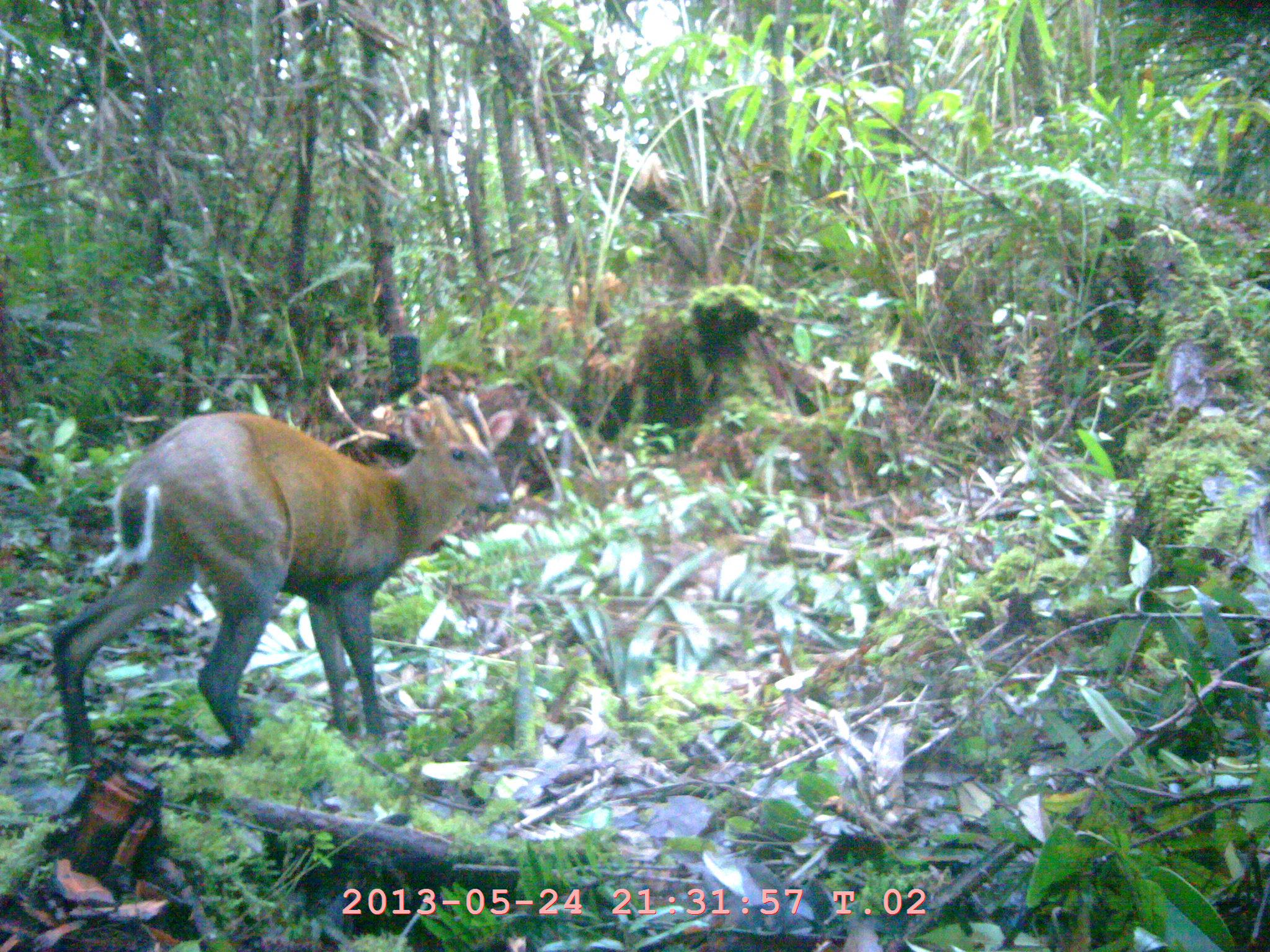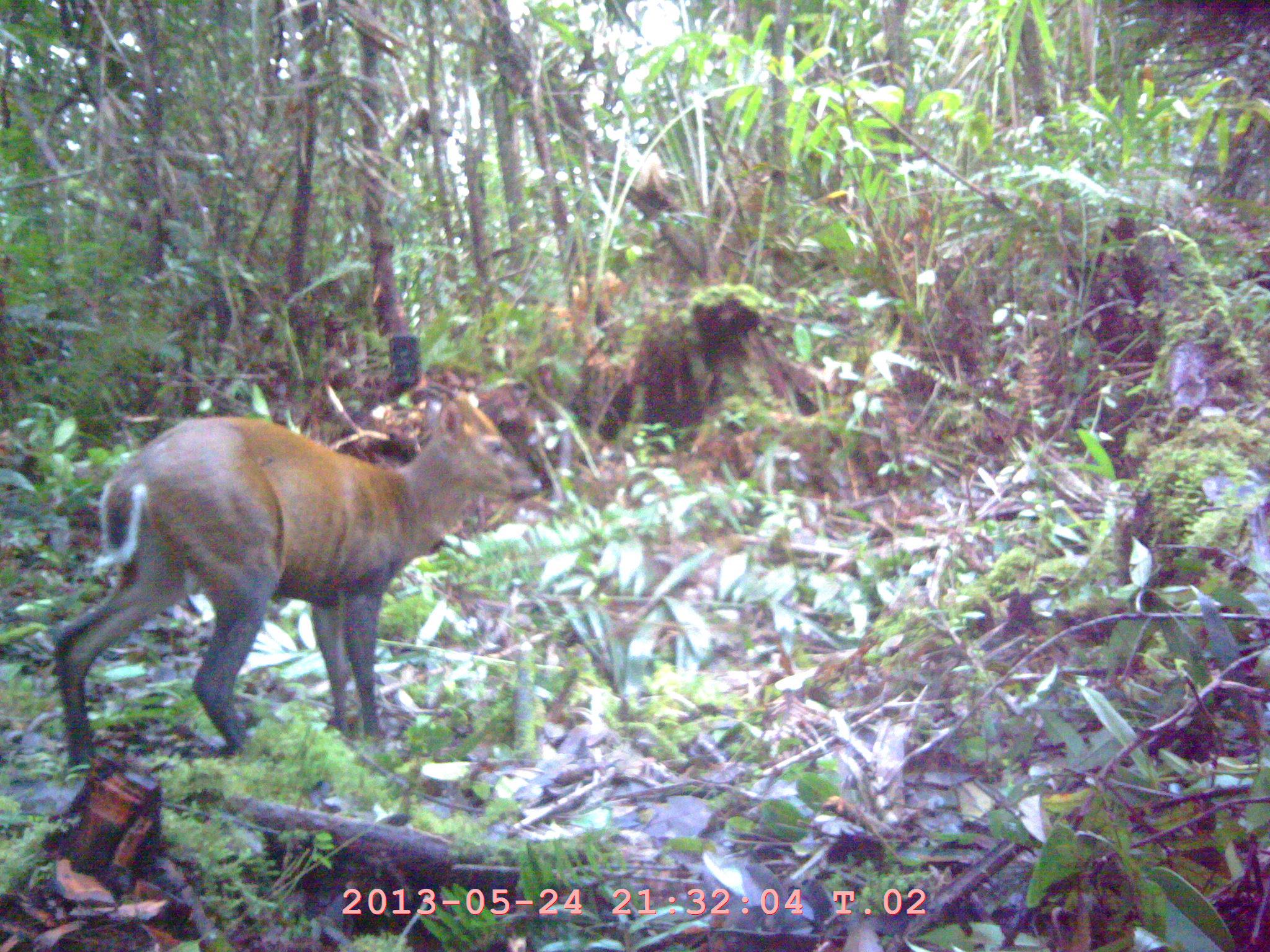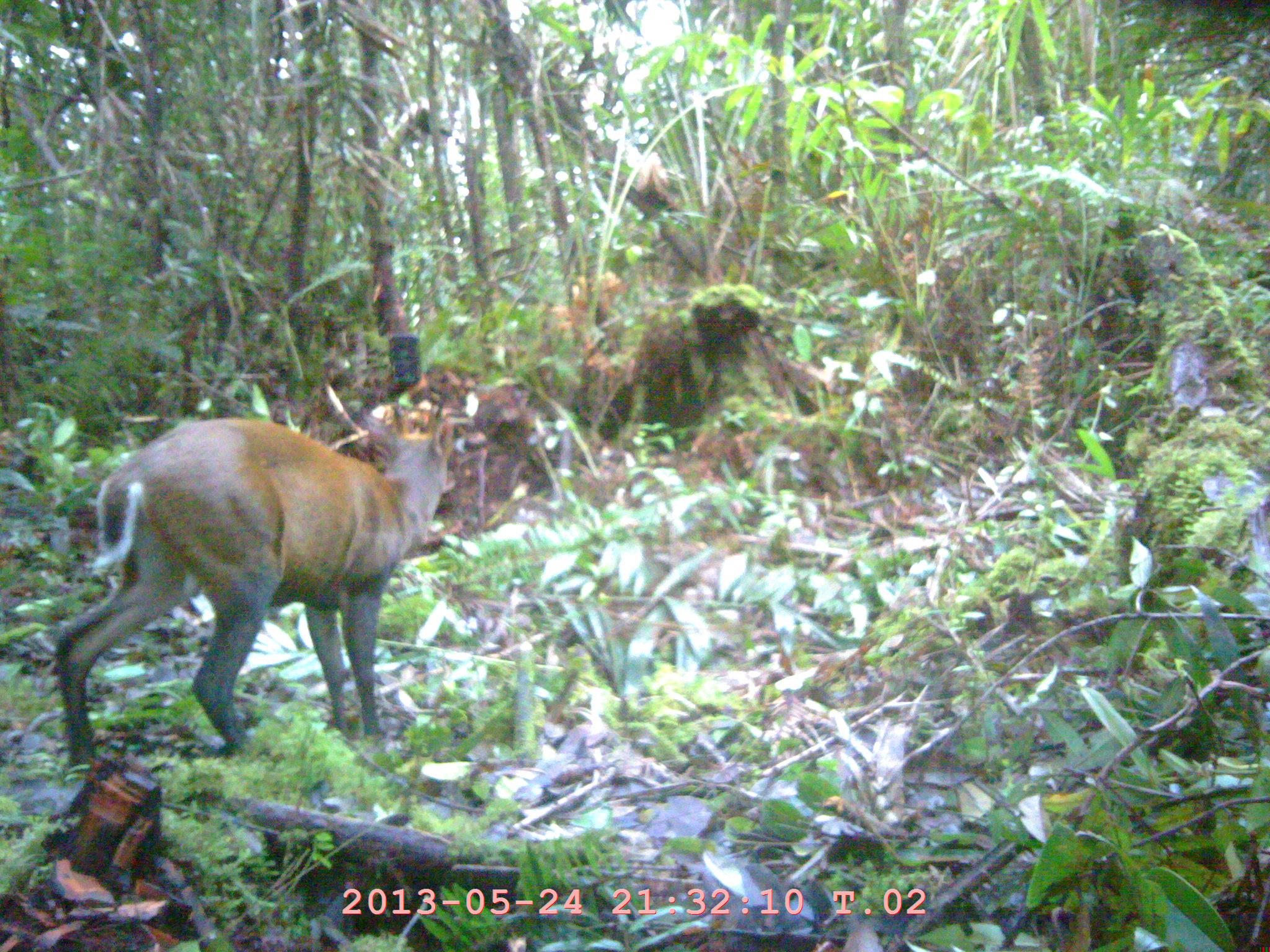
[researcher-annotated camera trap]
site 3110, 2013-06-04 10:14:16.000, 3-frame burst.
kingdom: Animalia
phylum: Chordata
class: Mammalia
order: Artiodactyla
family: Cervidae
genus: Muntiacus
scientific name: Muntiacus muntjak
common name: southern red muntjac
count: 1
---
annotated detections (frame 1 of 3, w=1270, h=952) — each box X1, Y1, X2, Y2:
muntiacus muntjak: 50, 389, 511, 769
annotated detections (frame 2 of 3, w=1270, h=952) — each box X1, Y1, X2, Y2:
muntiacus muntjak: 49, 381, 542, 772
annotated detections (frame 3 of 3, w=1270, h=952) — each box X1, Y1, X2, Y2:
muntiacus muntjak: 54, 404, 448, 762